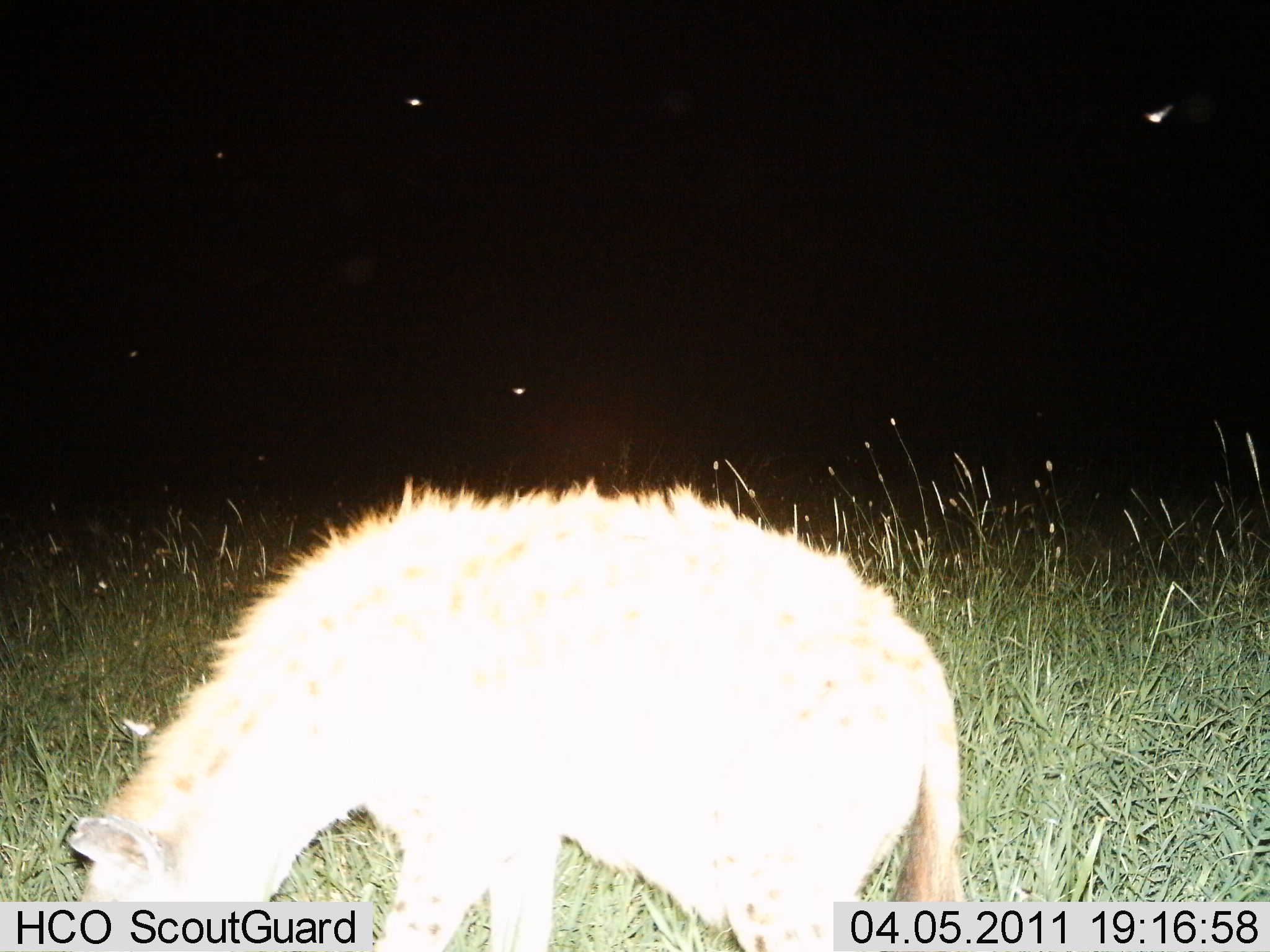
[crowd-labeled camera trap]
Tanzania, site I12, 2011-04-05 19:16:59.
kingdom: Animalia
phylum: Chordata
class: Mammalia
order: Carnivora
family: Hyaenidae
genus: Crocuta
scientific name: Crocuta crocuta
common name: spotted hyena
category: hyenaspotted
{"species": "hyenaspotted (spotted hyena) (Crocuta crocuta)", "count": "1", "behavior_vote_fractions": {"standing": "70%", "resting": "0%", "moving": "0%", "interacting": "0%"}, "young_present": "0%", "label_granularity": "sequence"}